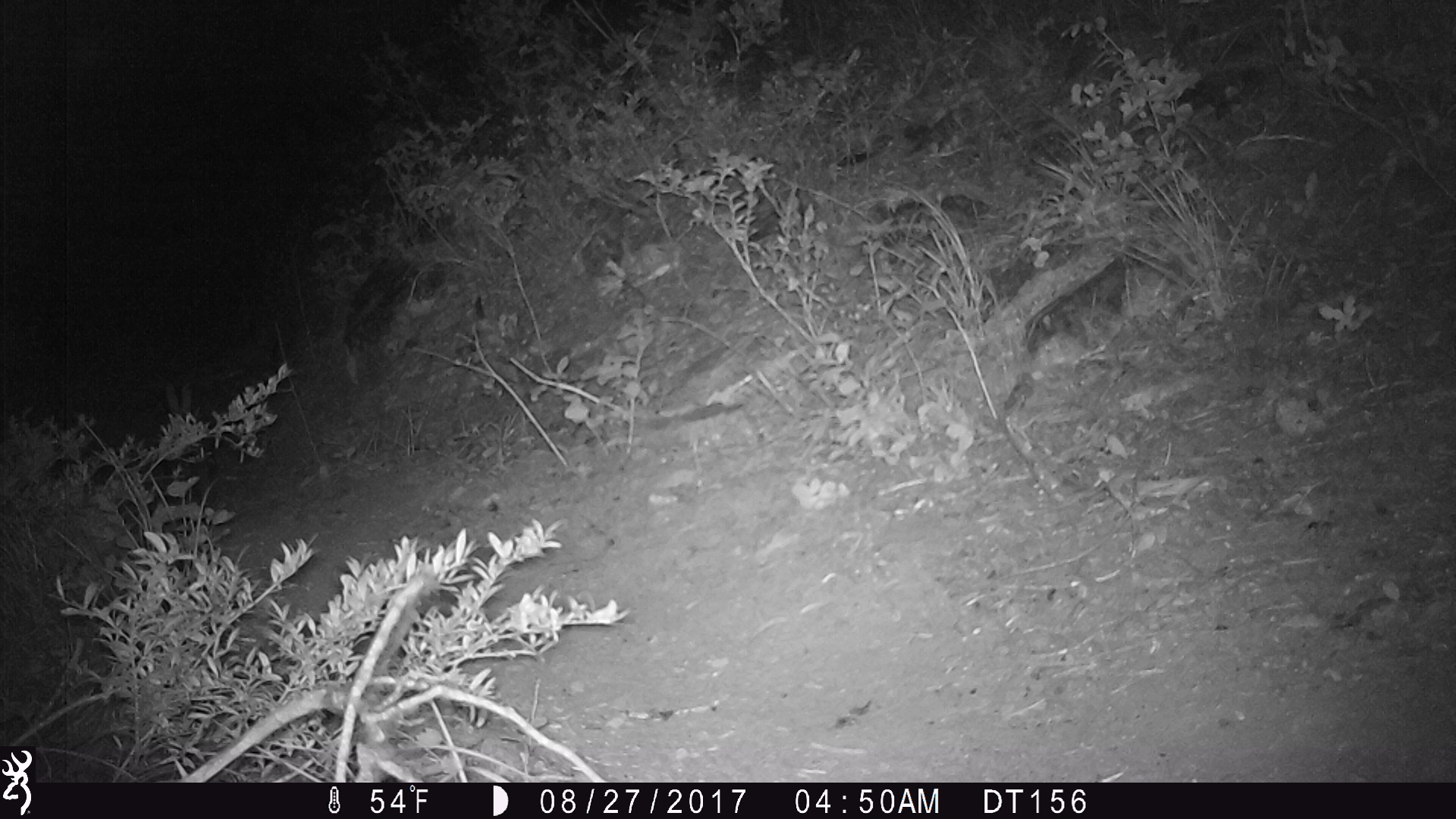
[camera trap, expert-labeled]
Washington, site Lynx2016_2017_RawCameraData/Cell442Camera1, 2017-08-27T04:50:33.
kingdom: Animalia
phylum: Chordata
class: Mammalia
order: Lagomorpha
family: Leporidae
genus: Lepus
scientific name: Lepus americanus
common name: snowshoe hare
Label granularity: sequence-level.